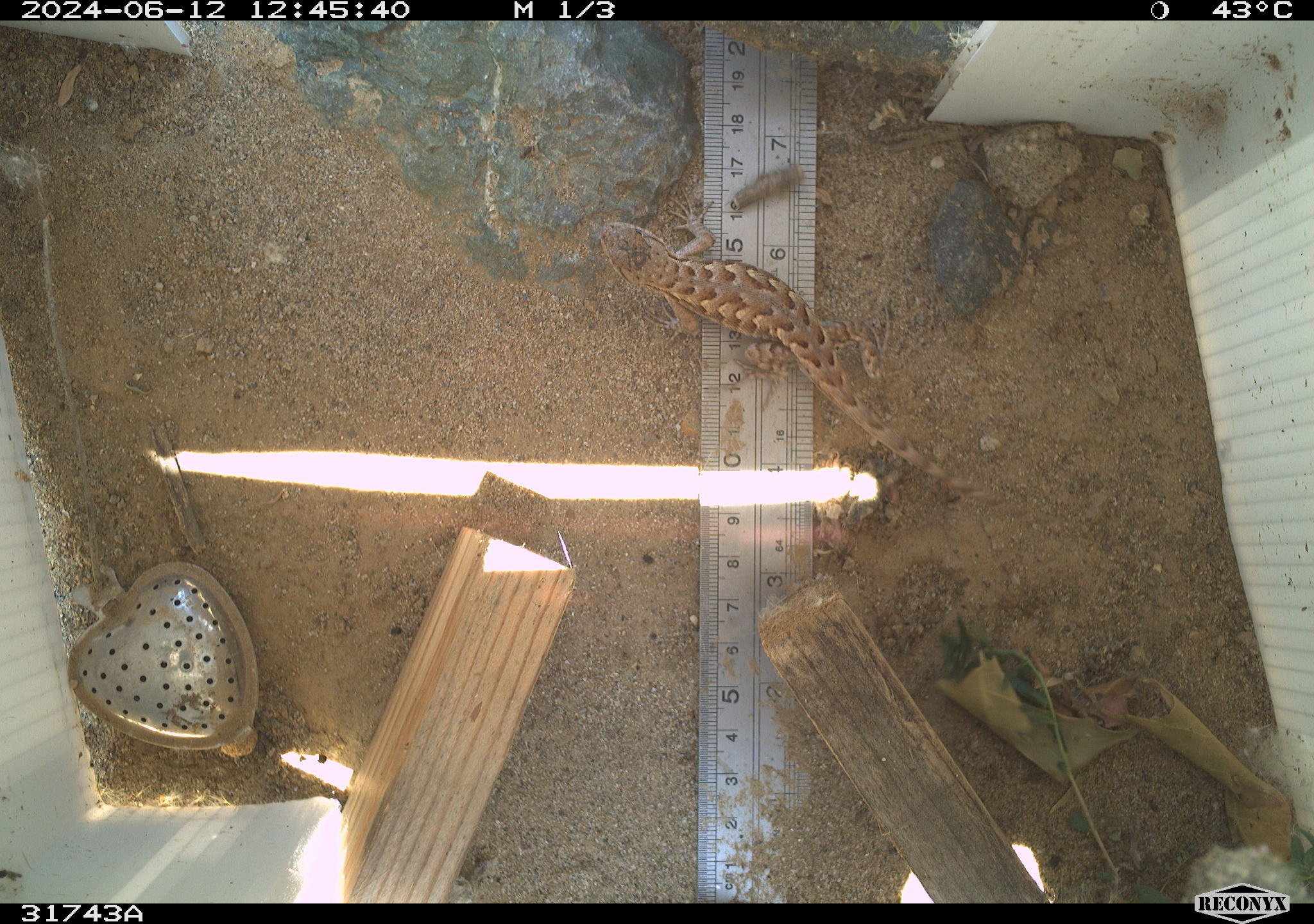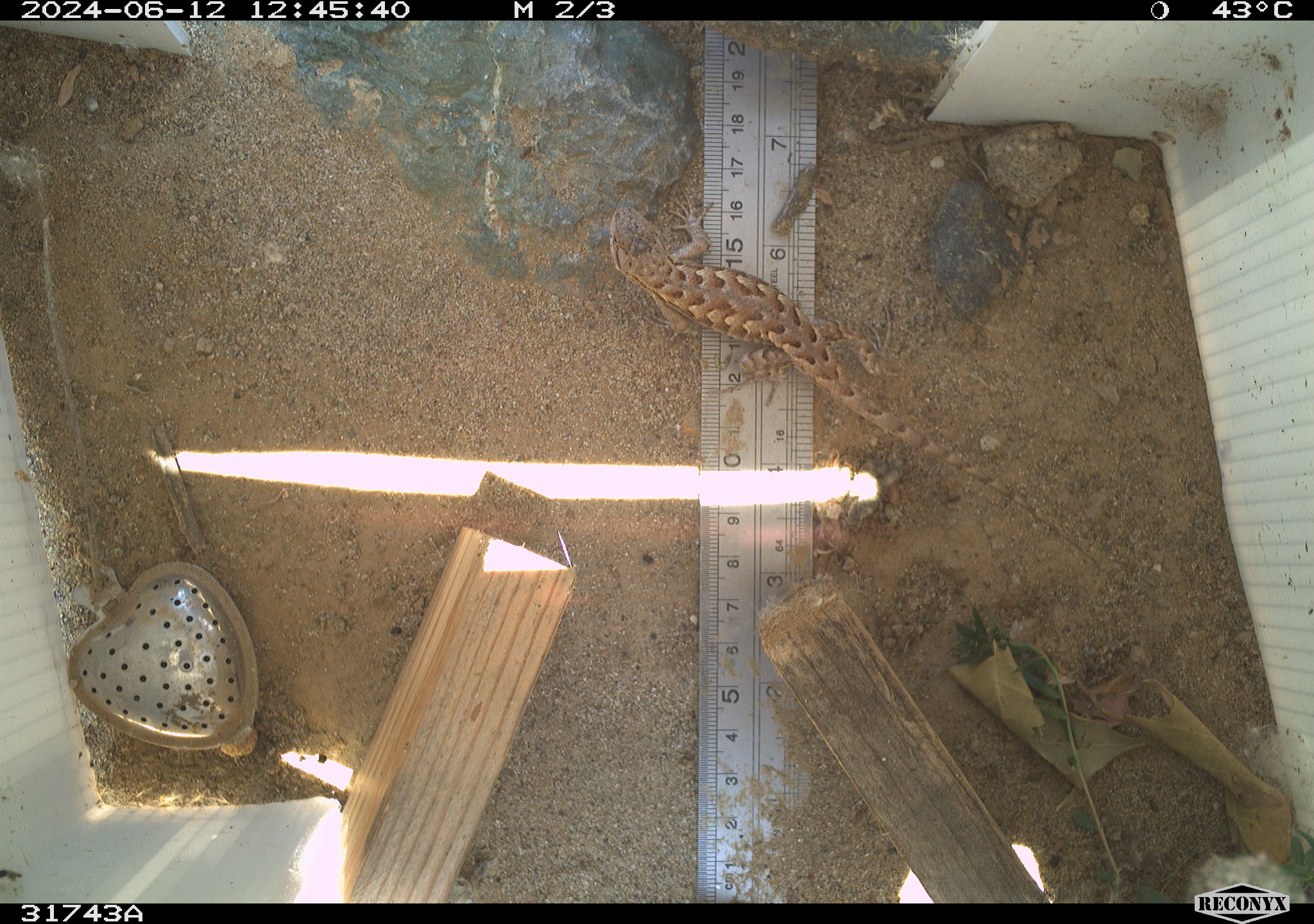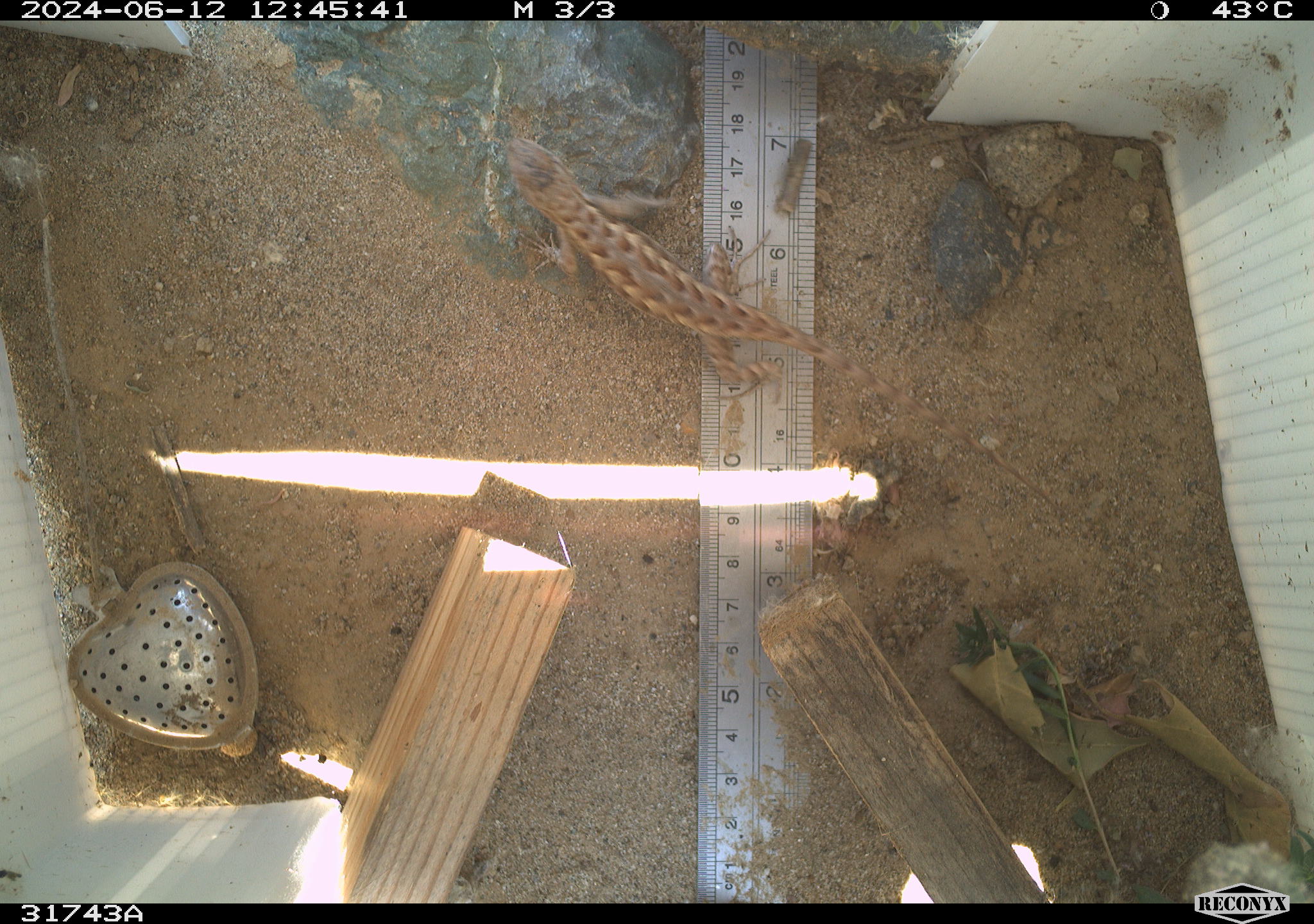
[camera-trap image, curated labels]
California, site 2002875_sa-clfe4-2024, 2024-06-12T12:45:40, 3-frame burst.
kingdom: Animalia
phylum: Chordata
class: Reptilia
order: Squamata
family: Phrynosomatidae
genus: Sceloporus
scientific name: Sceloporus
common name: spiny lizards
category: sceloporus species